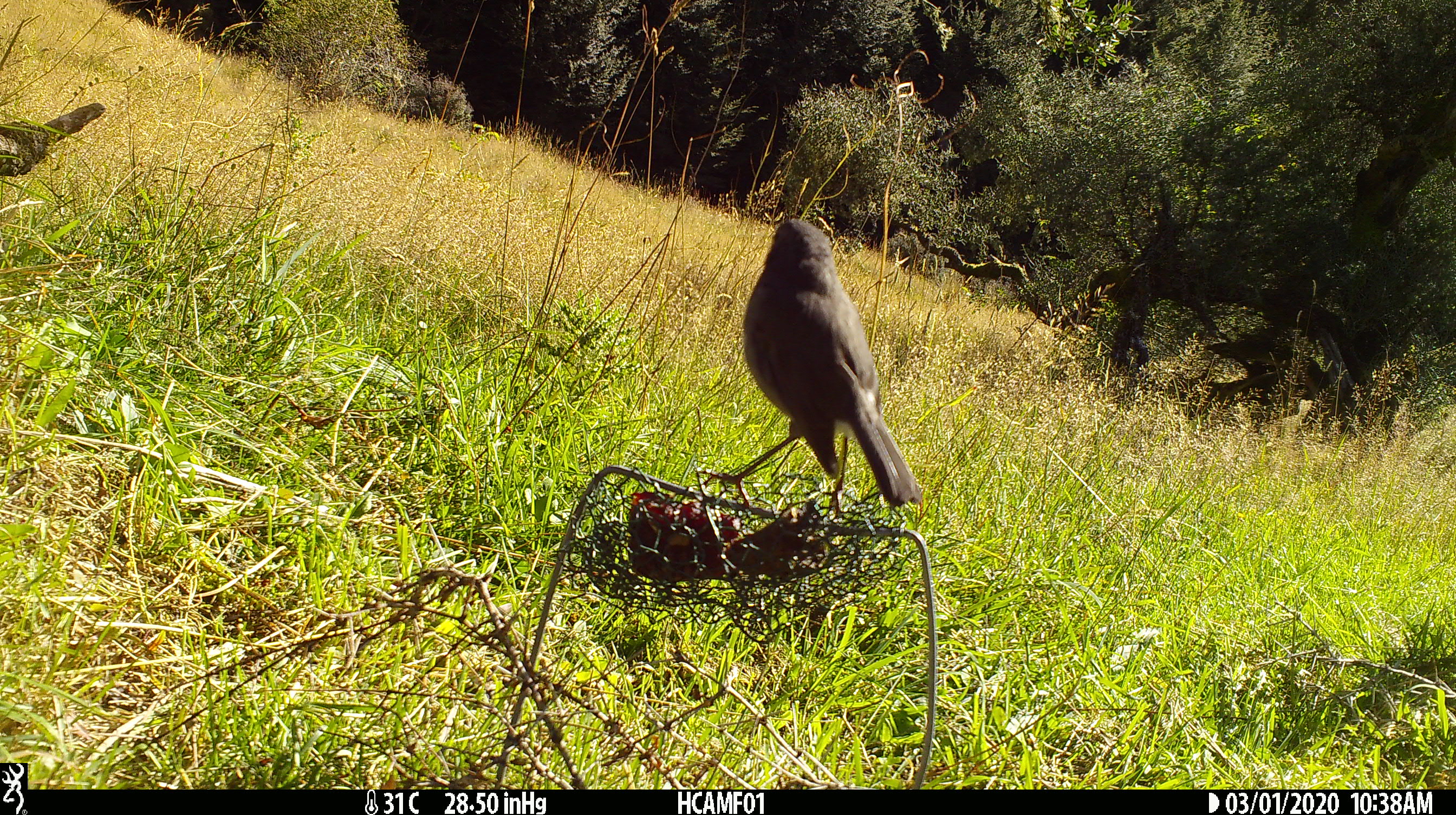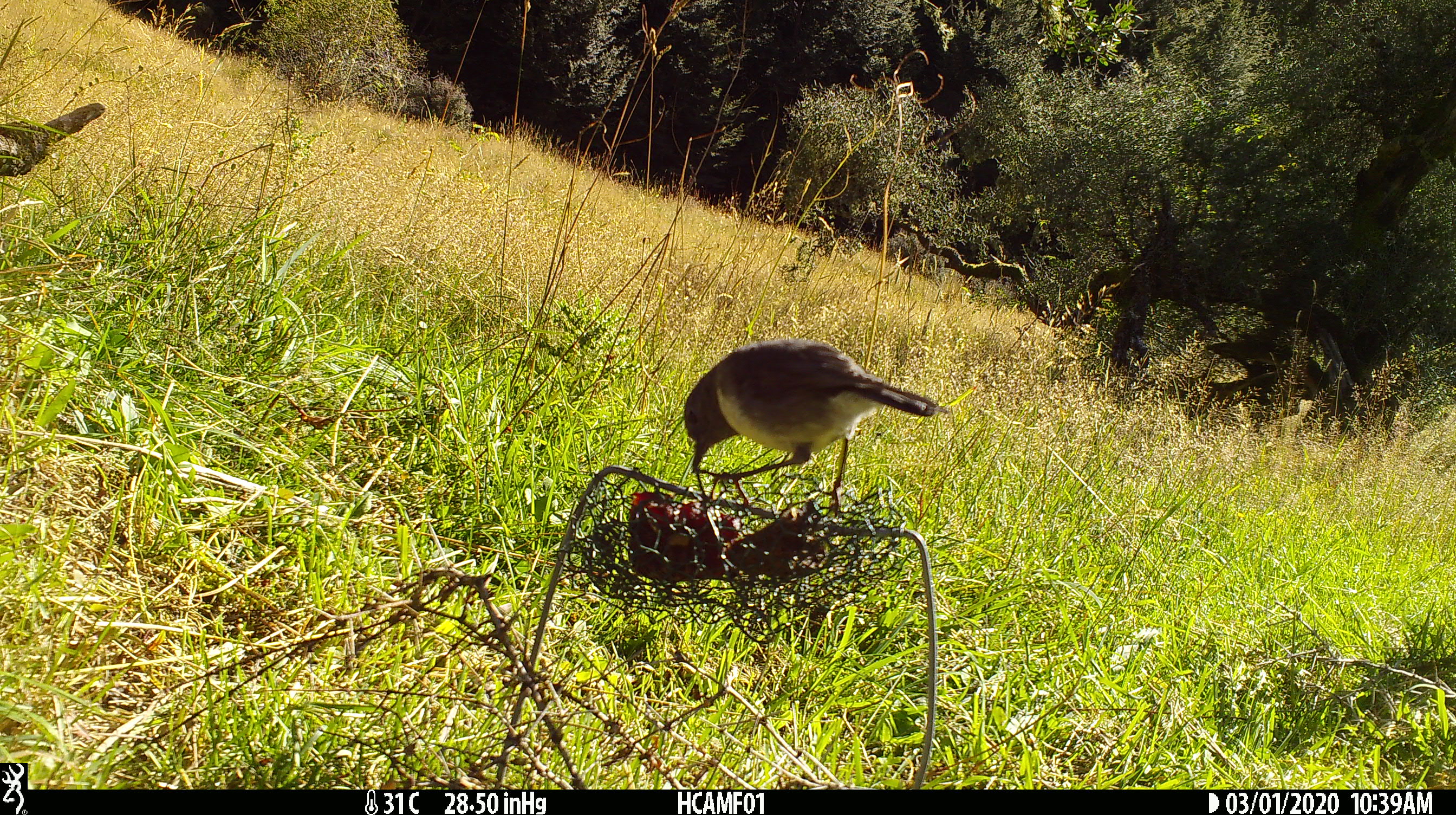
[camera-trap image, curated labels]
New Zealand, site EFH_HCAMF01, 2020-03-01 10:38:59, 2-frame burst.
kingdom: Animalia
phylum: Chordata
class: Aves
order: Passeriformes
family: Petroicidae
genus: Petroica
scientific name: Petroica australis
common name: new zealand robin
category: robin